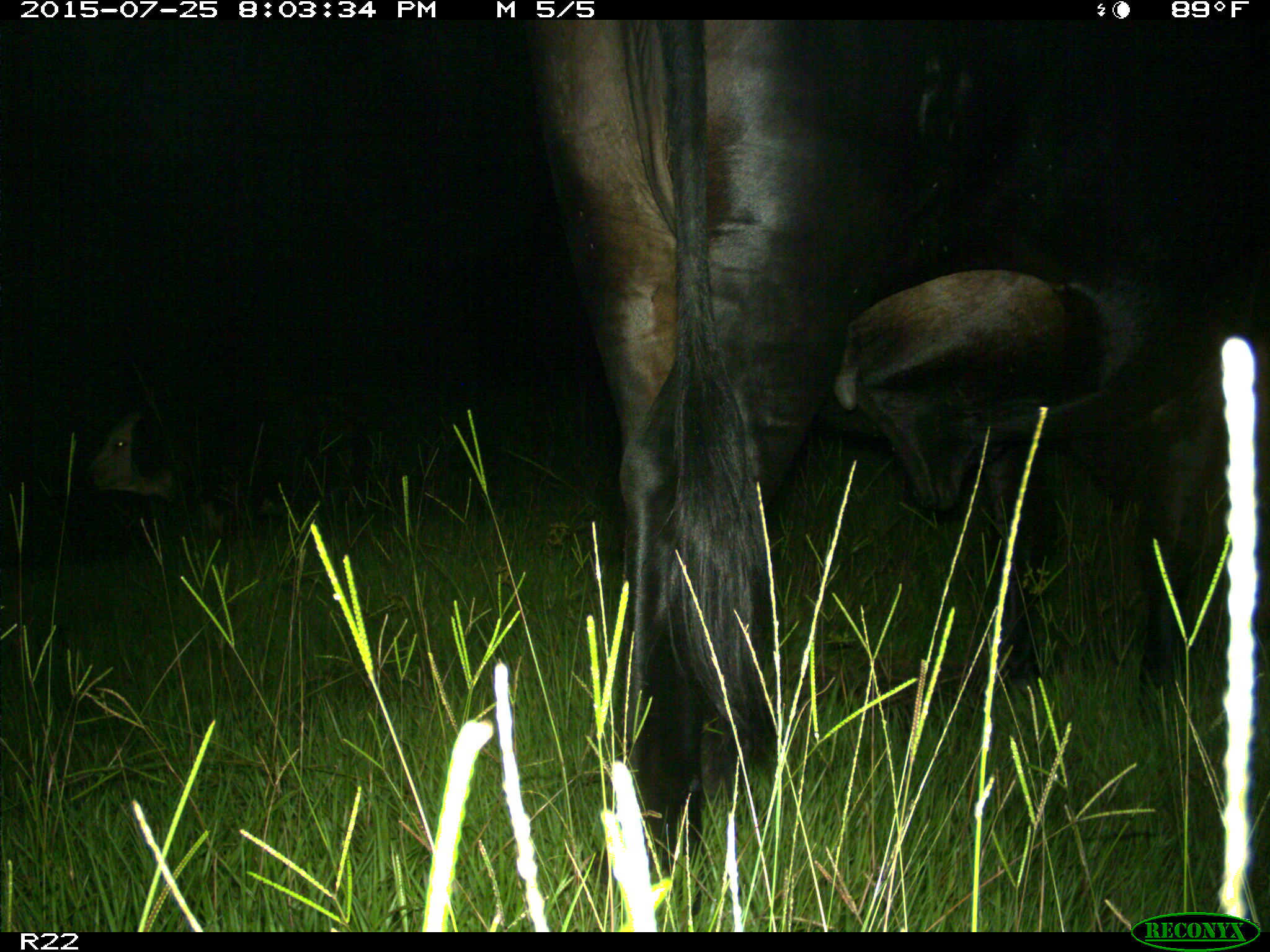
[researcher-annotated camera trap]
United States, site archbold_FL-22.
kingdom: Animalia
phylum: Chordata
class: Mammalia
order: Artiodactyla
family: Bovidae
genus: Bos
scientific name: Bos taurus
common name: domestic cow